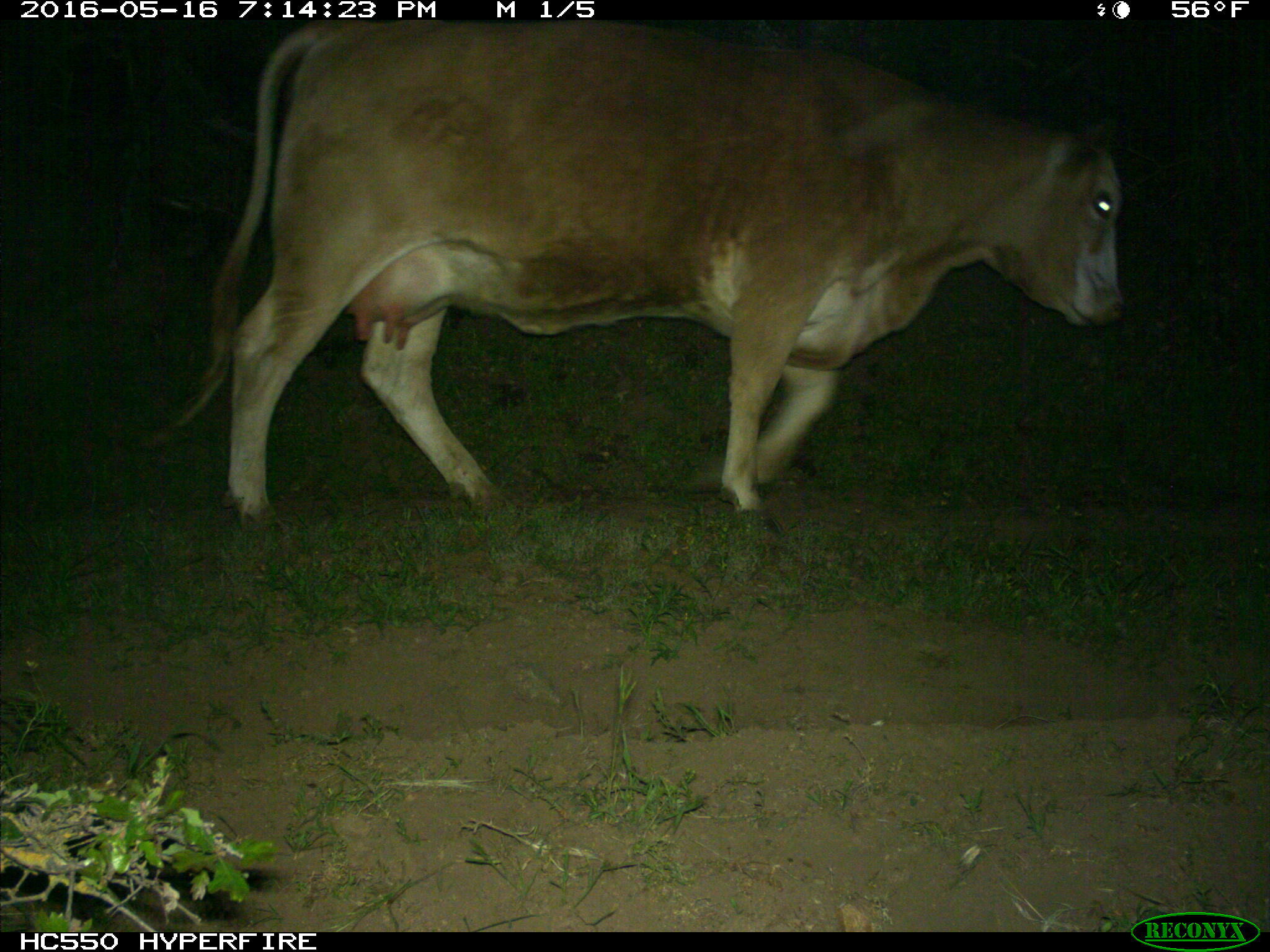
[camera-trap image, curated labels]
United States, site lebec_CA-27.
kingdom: Animalia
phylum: Chordata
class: Mammalia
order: Artiodactyla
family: Bovidae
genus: Bos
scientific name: Bos taurus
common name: domestic cow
Bos taurus (domestic cow).